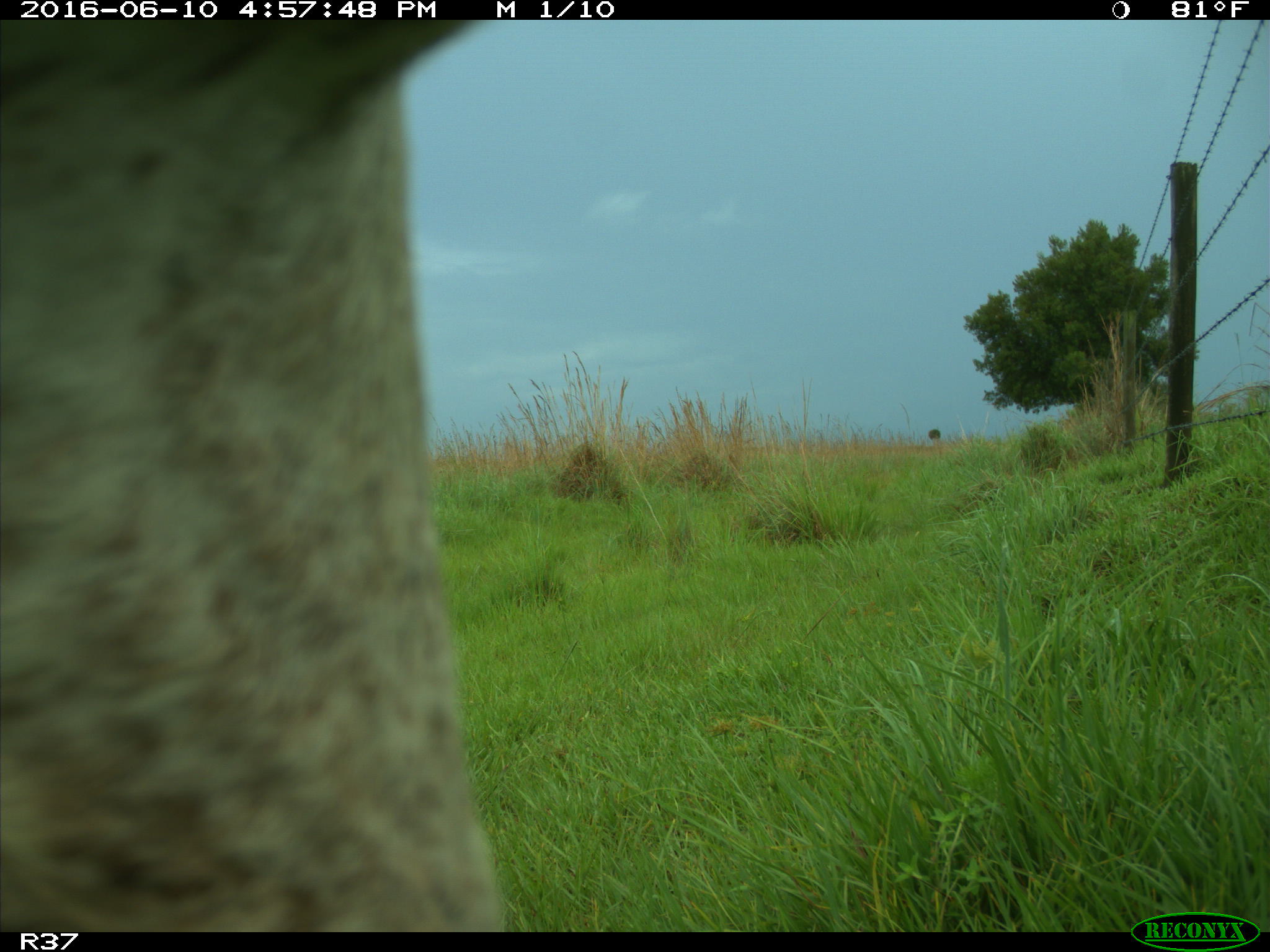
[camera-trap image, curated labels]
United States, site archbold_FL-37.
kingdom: Animalia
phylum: Chordata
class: Mammalia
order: Artiodactyla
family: Bovidae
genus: Bos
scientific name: Bos taurus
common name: domestic cow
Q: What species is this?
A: Bos taurus (domestic cow).